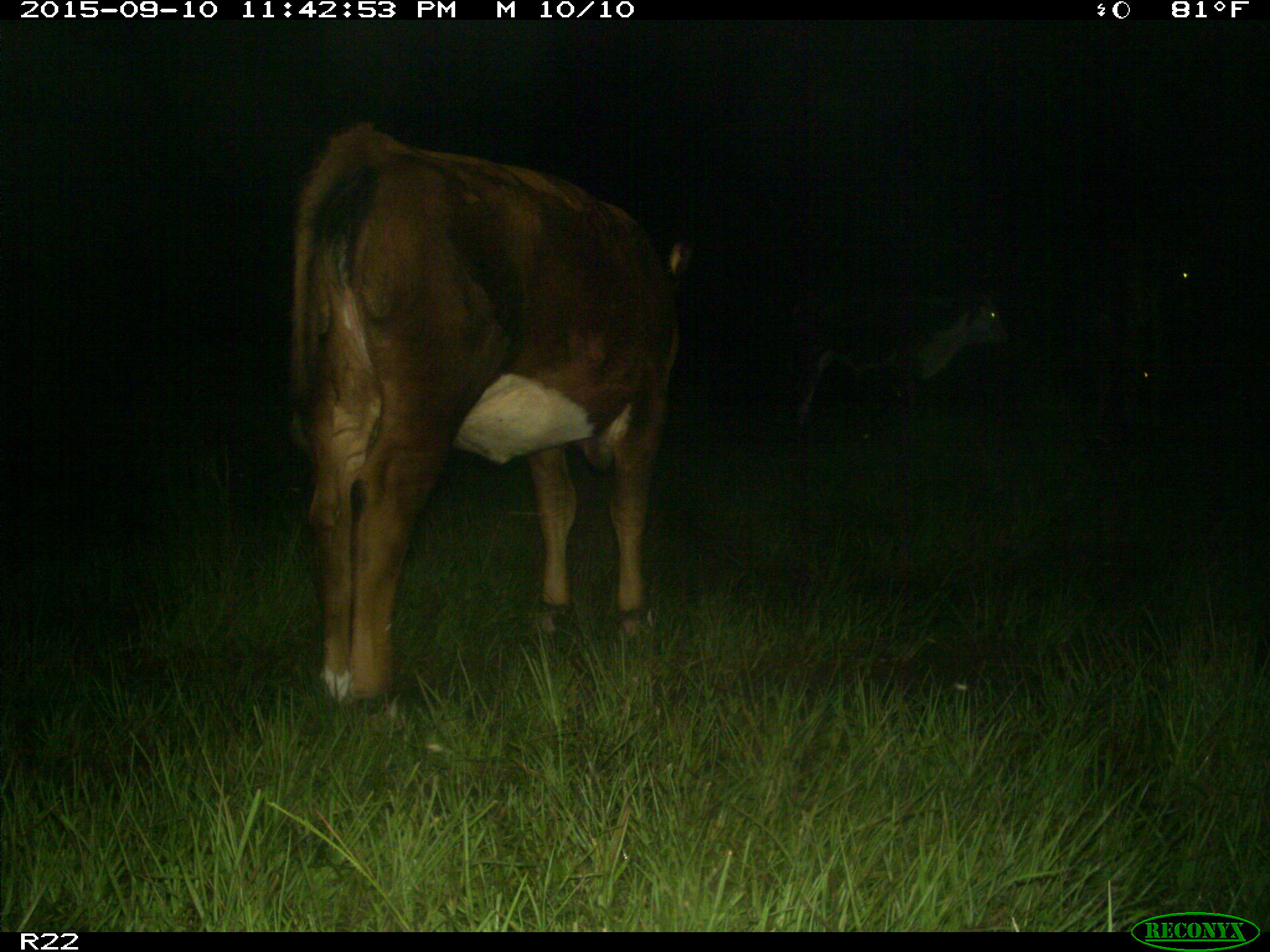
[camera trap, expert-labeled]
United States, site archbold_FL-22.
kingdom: Animalia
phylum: Chordata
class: Mammalia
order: Artiodactyla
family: Bovidae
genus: Bos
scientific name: Bos taurus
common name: domestic cow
Bos taurus (domestic cow).